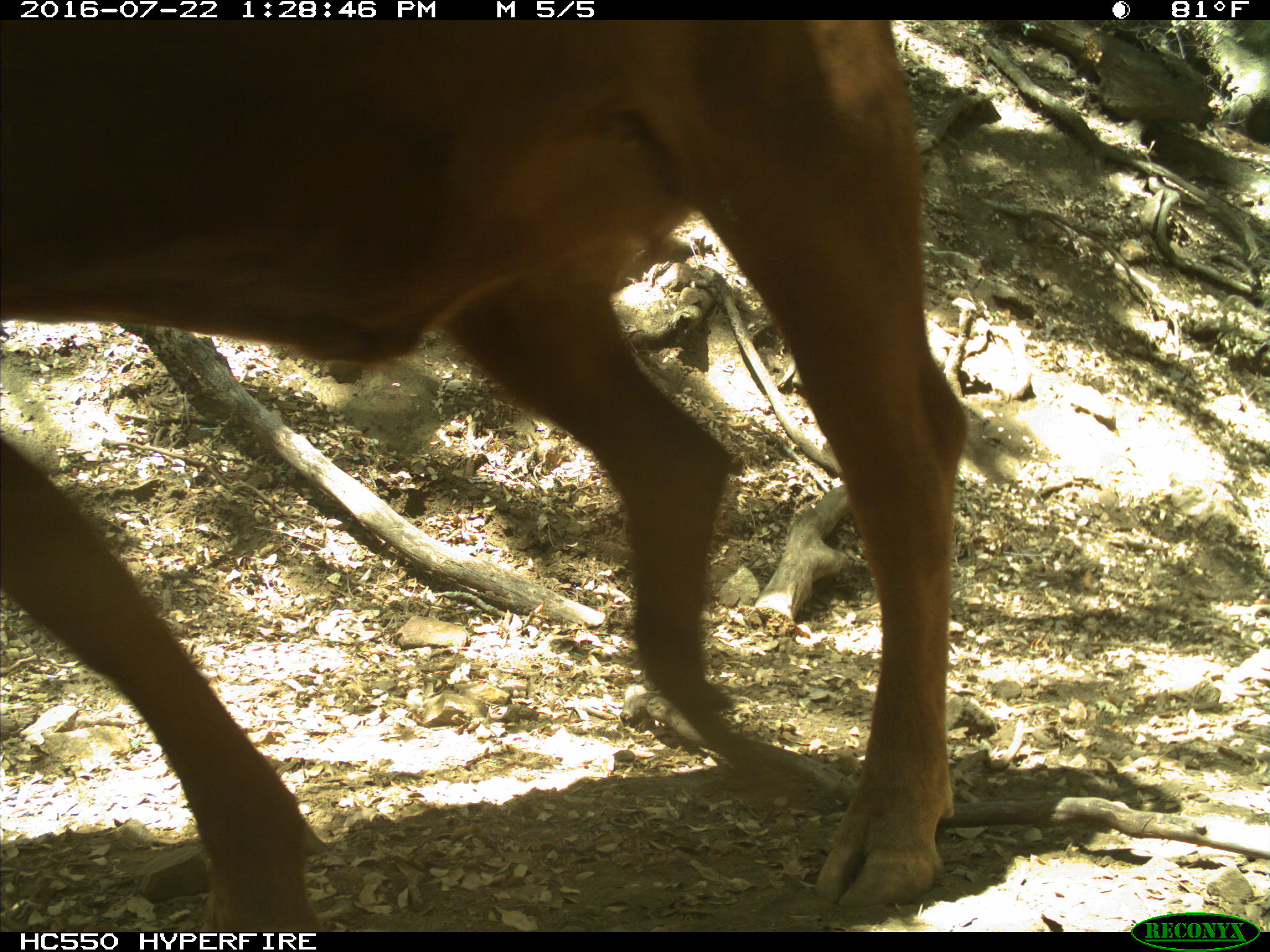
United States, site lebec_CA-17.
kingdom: Animalia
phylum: Chordata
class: Mammalia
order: Artiodactyla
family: Bovidae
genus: Bos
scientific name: Bos taurus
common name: domestic cow